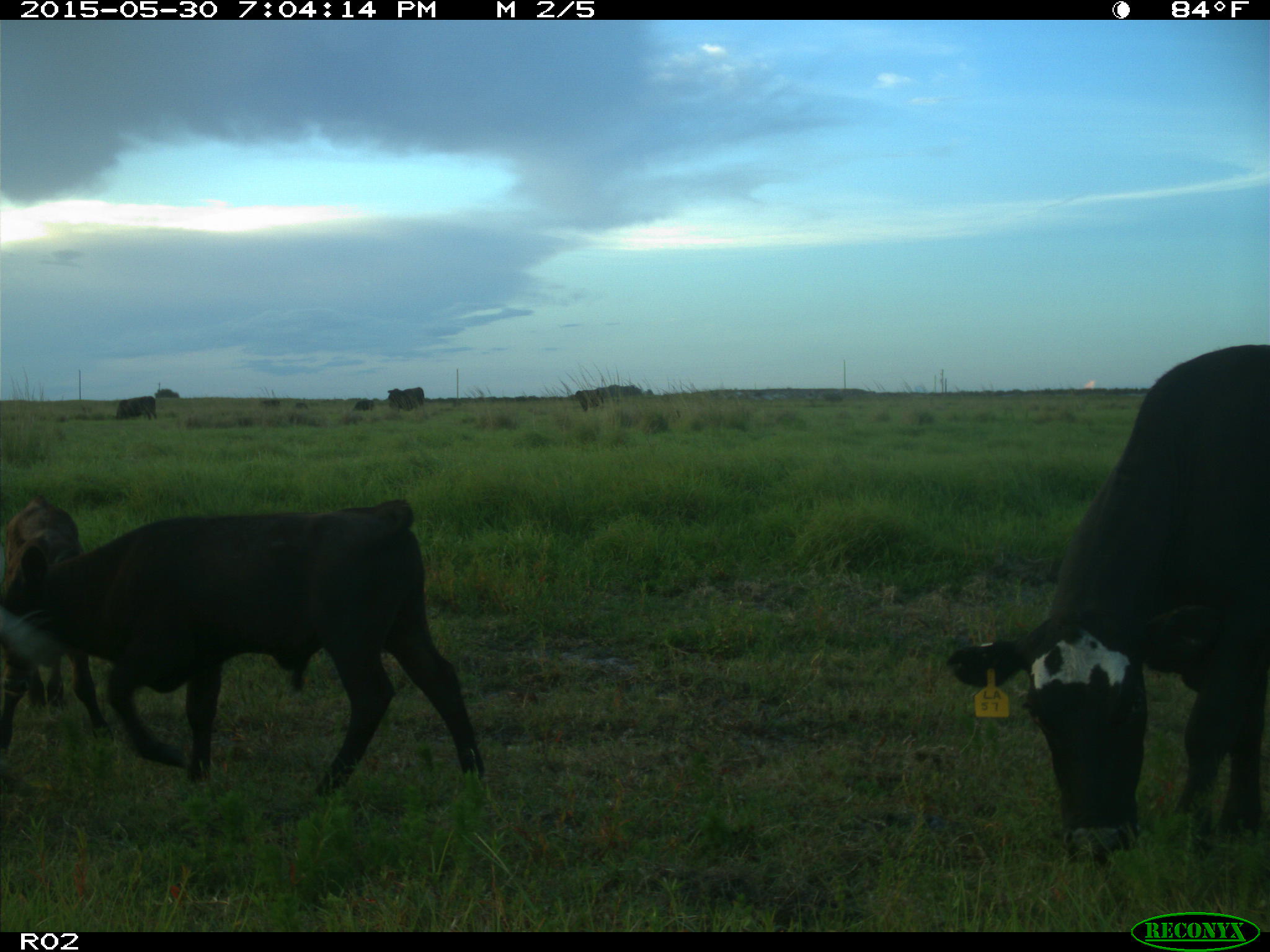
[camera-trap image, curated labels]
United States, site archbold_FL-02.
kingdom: Animalia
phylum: Chordata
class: Mammalia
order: Artiodactyla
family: Bovidae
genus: Bos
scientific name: Bos taurus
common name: domestic cow